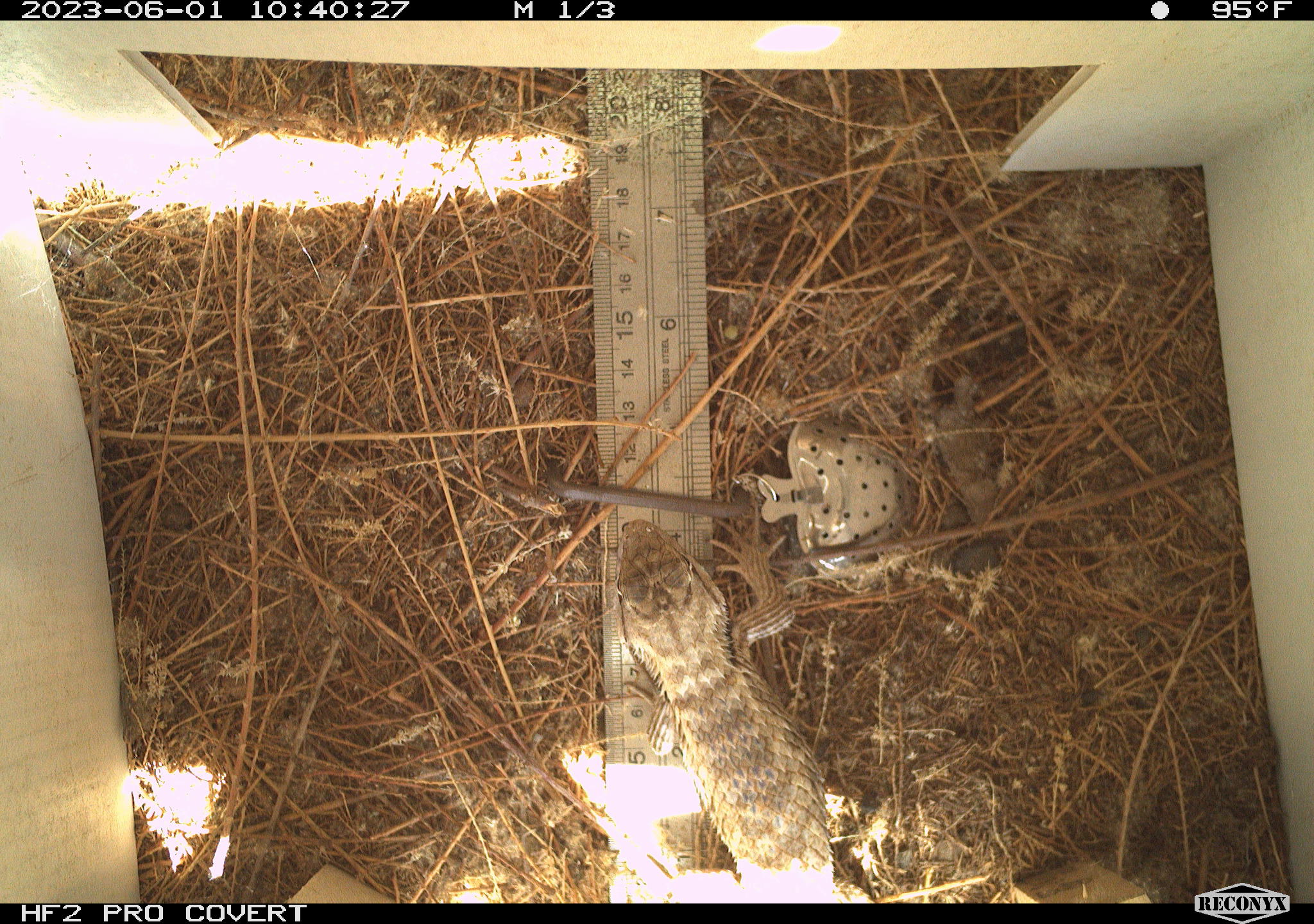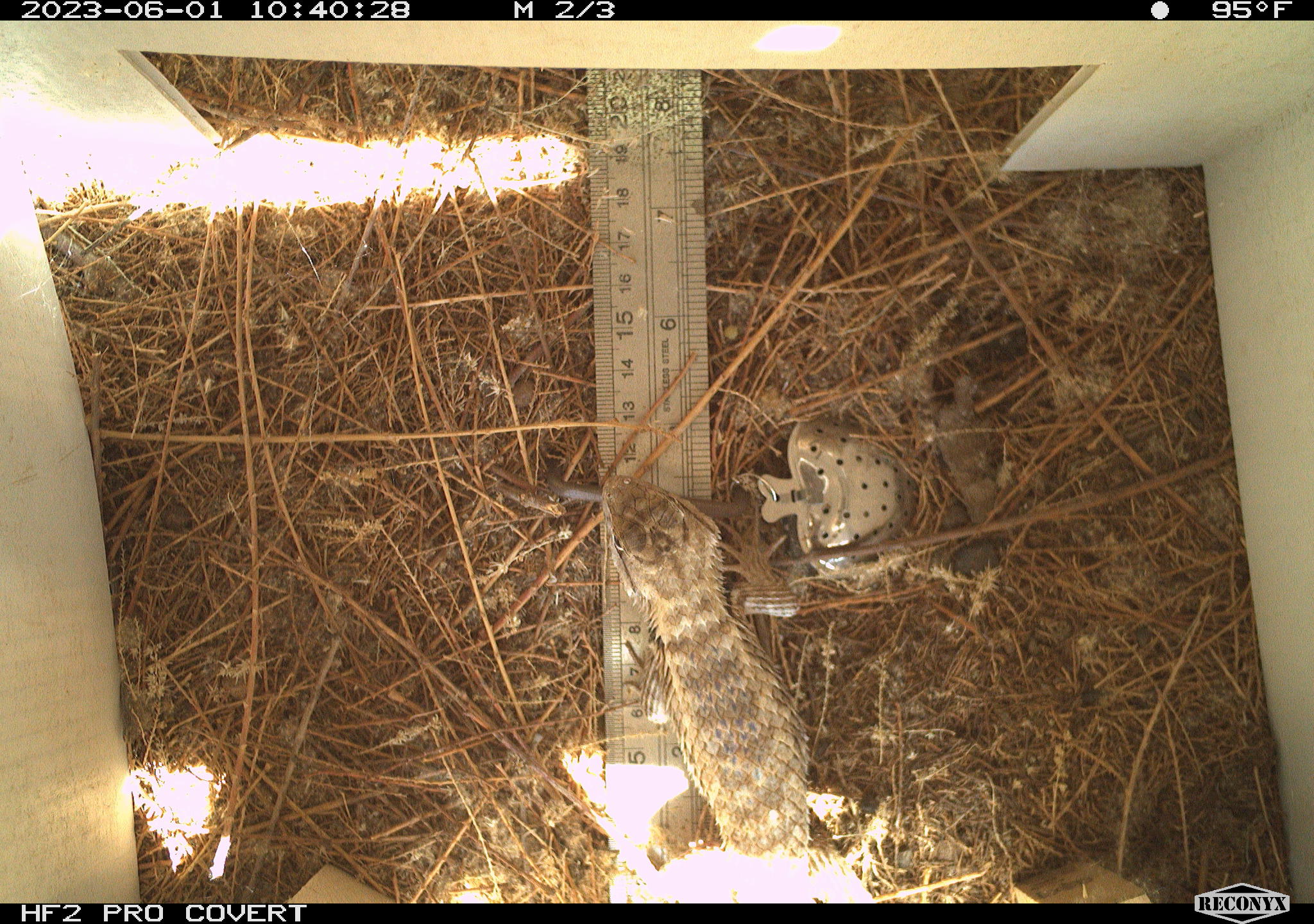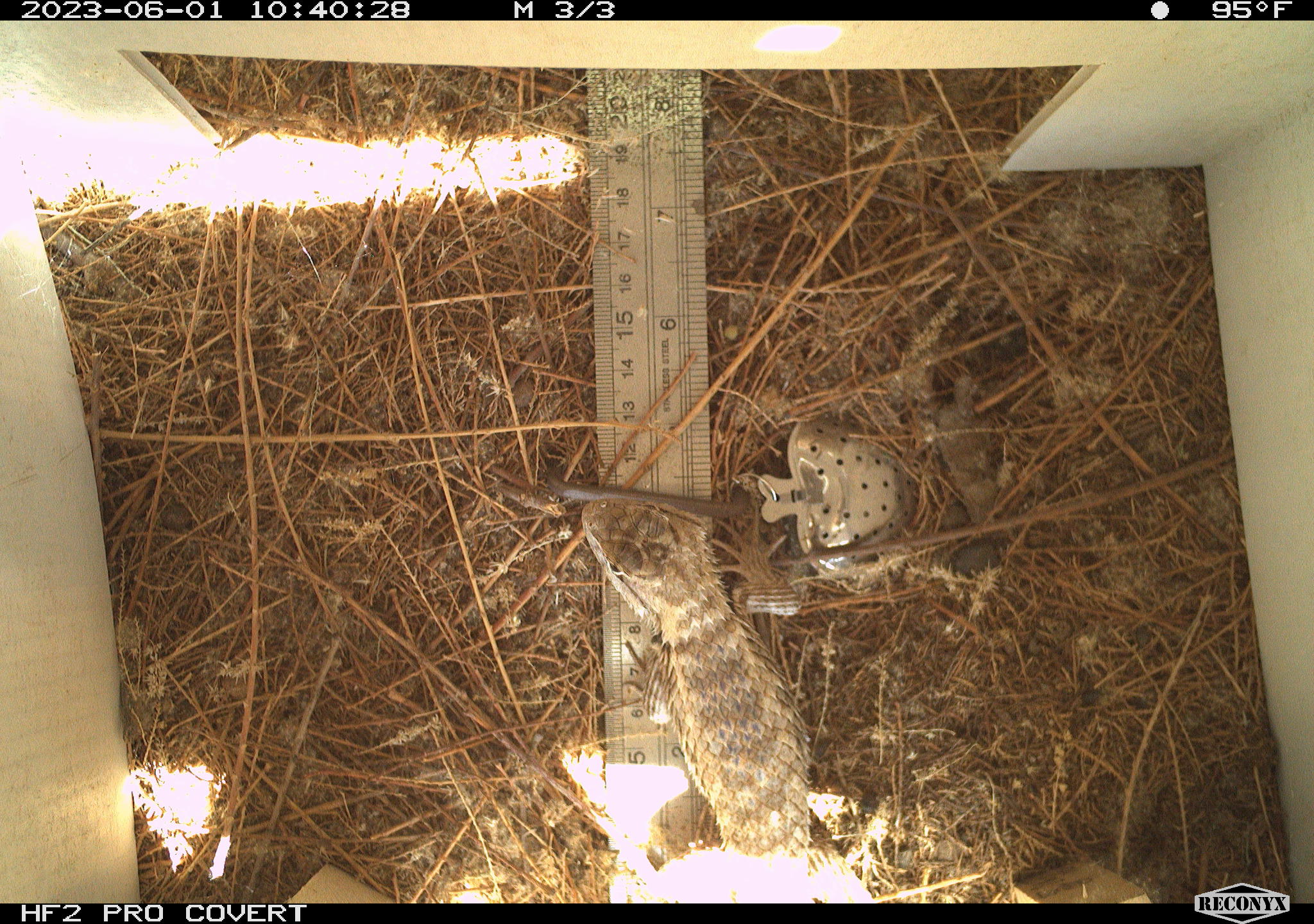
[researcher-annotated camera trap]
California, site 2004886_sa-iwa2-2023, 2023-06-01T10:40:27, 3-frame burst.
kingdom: Animalia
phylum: Chordata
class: Reptilia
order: Squamata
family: Phrynosomatidae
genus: Sceloporus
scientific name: Sceloporus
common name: spiny lizards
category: sceloporus species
Sceloporus species (spiny lizards) (Sceloporus).